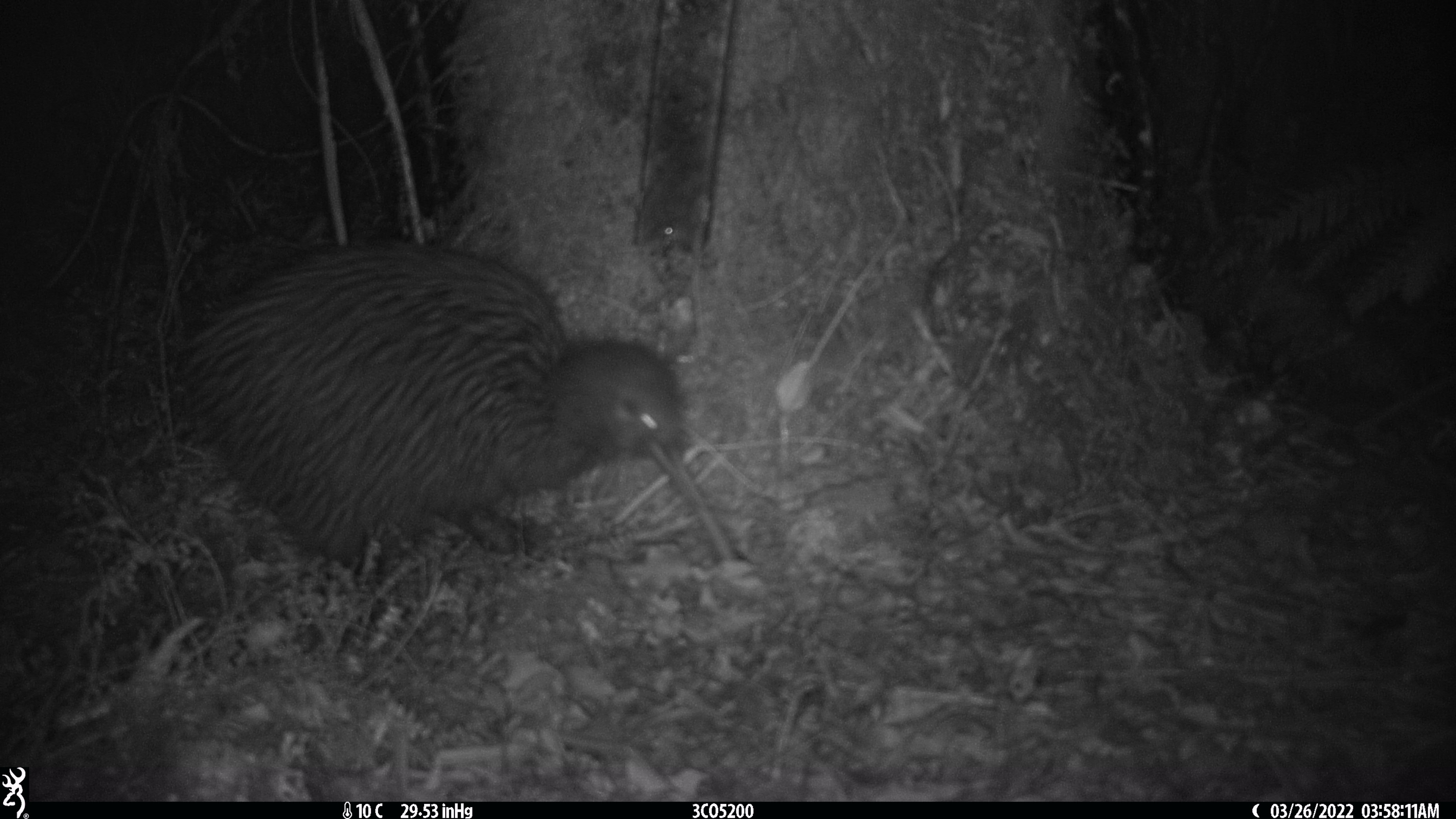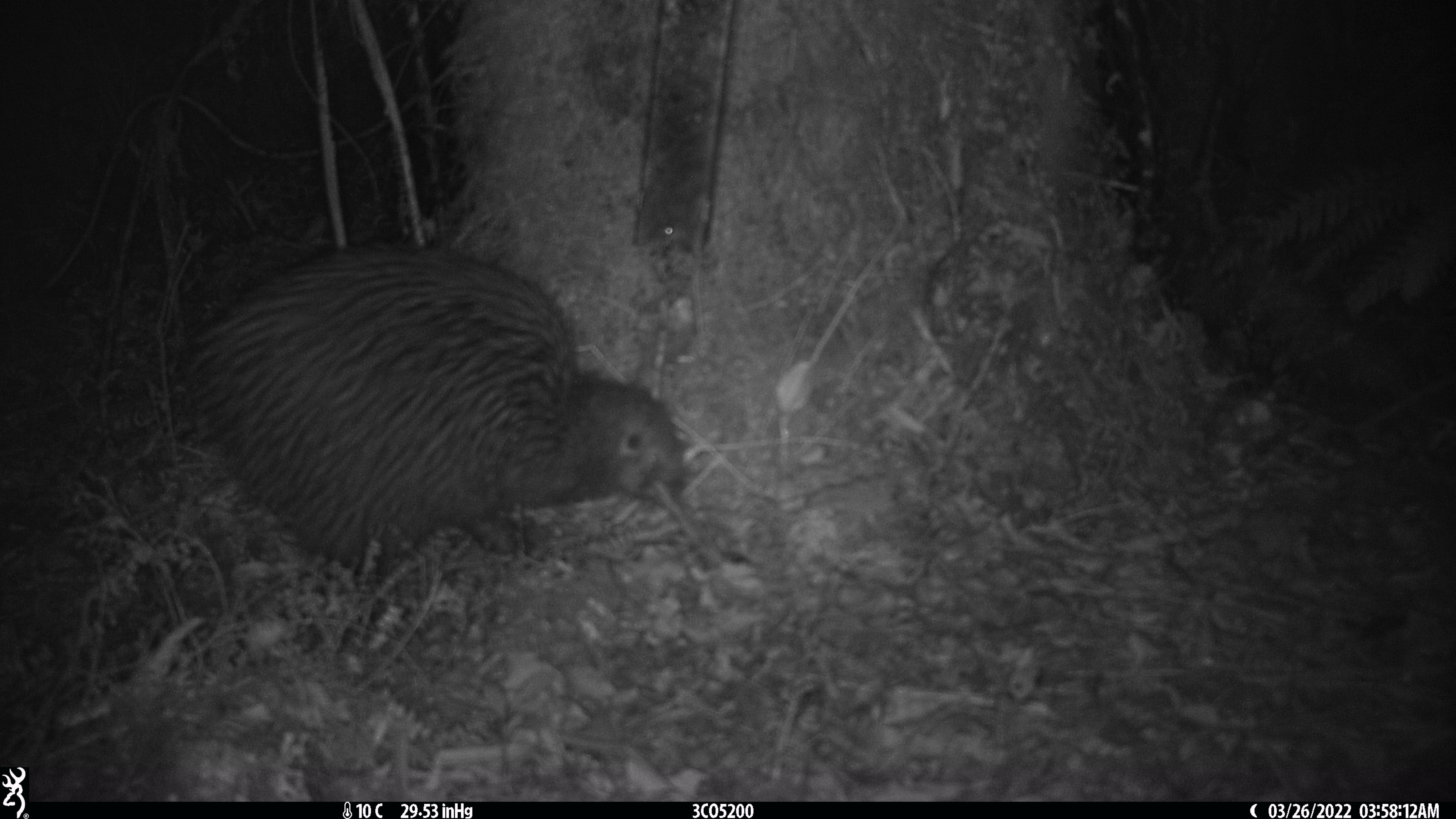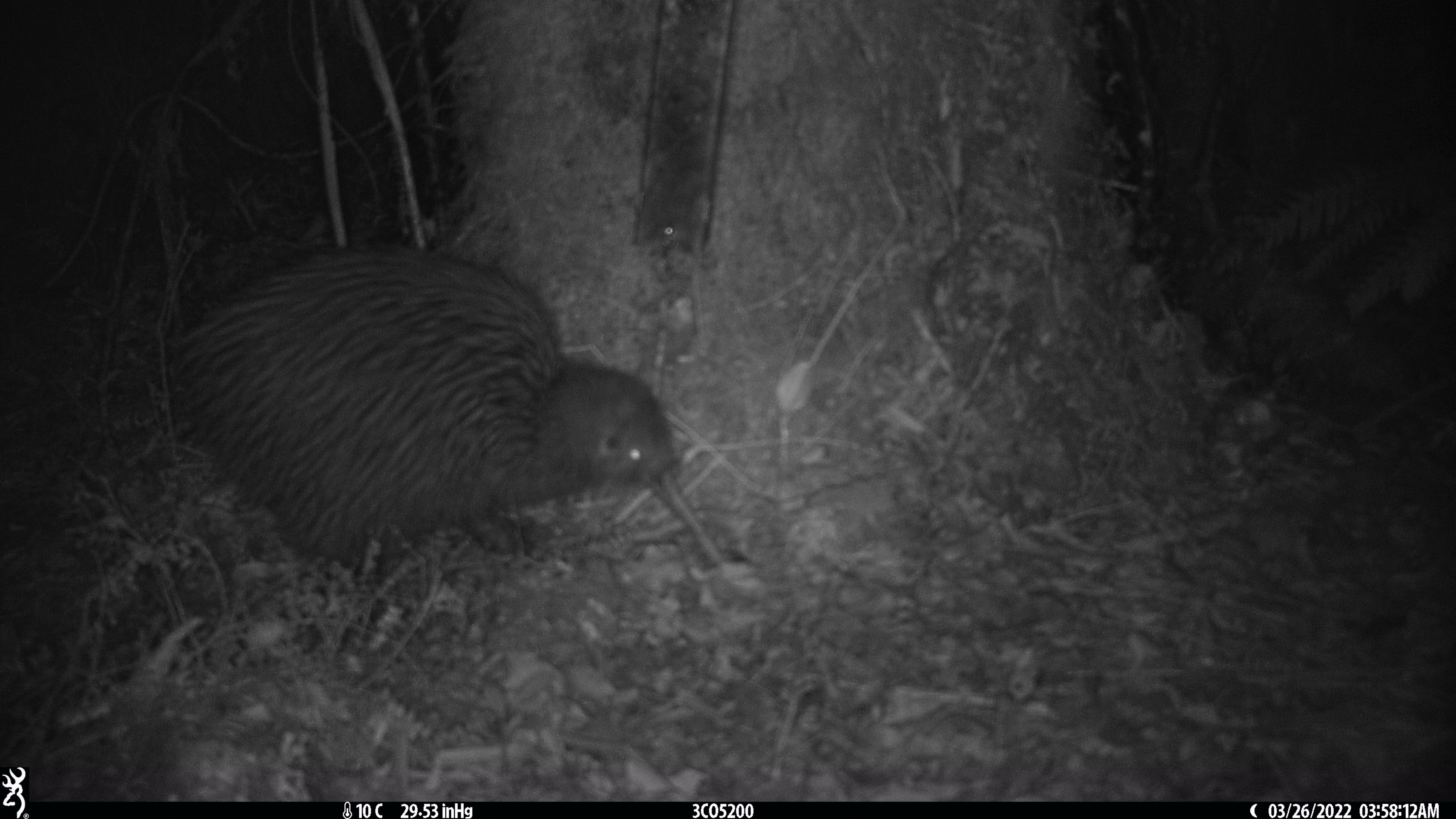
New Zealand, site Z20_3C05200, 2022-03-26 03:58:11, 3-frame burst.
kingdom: Animalia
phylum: Chordata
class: Aves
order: Apterygiformes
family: Apterygidae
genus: Apteryx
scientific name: Apteryx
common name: kiwi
Kiwi (Apteryx).